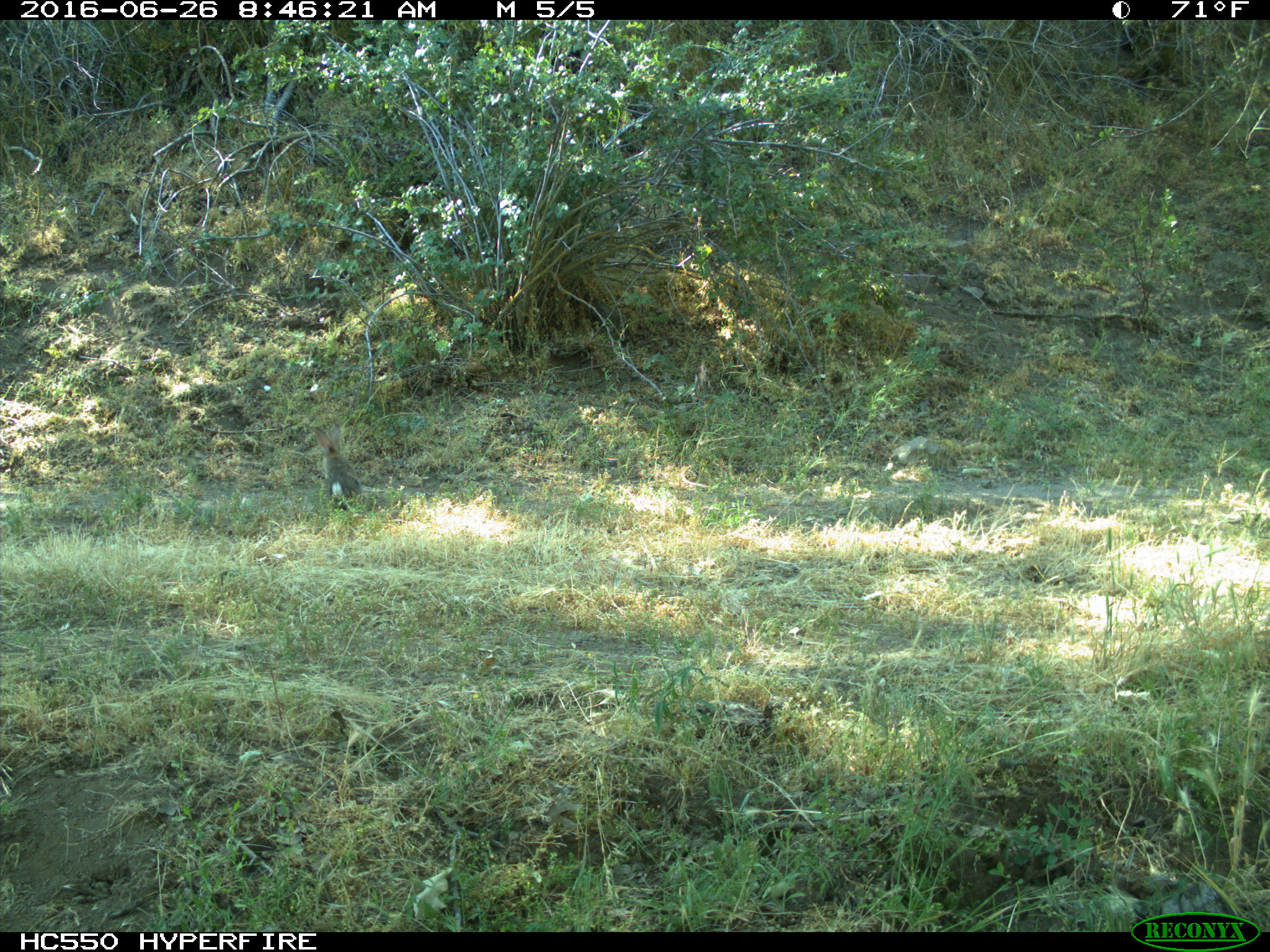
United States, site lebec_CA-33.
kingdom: Animalia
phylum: Chordata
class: Mammalia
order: Lagomorpha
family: Leporidae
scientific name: Leporidae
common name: rabbits and hares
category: unidentified rabbit